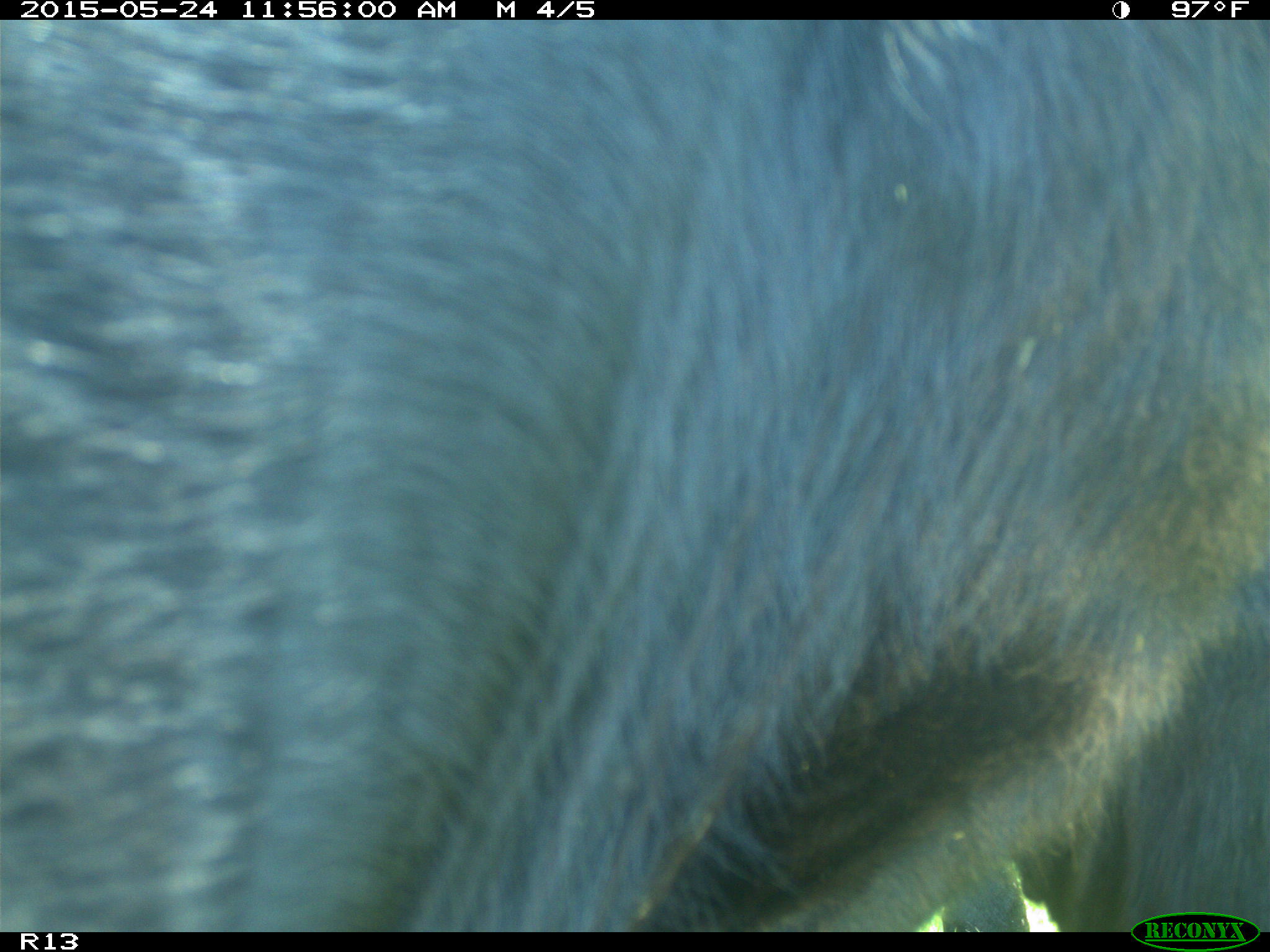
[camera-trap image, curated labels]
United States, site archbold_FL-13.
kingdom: Animalia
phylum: Chordata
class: Mammalia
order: Artiodactyla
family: Bovidae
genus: Bos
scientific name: Bos taurus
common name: domestic cow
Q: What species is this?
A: Bos taurus (domestic cow).